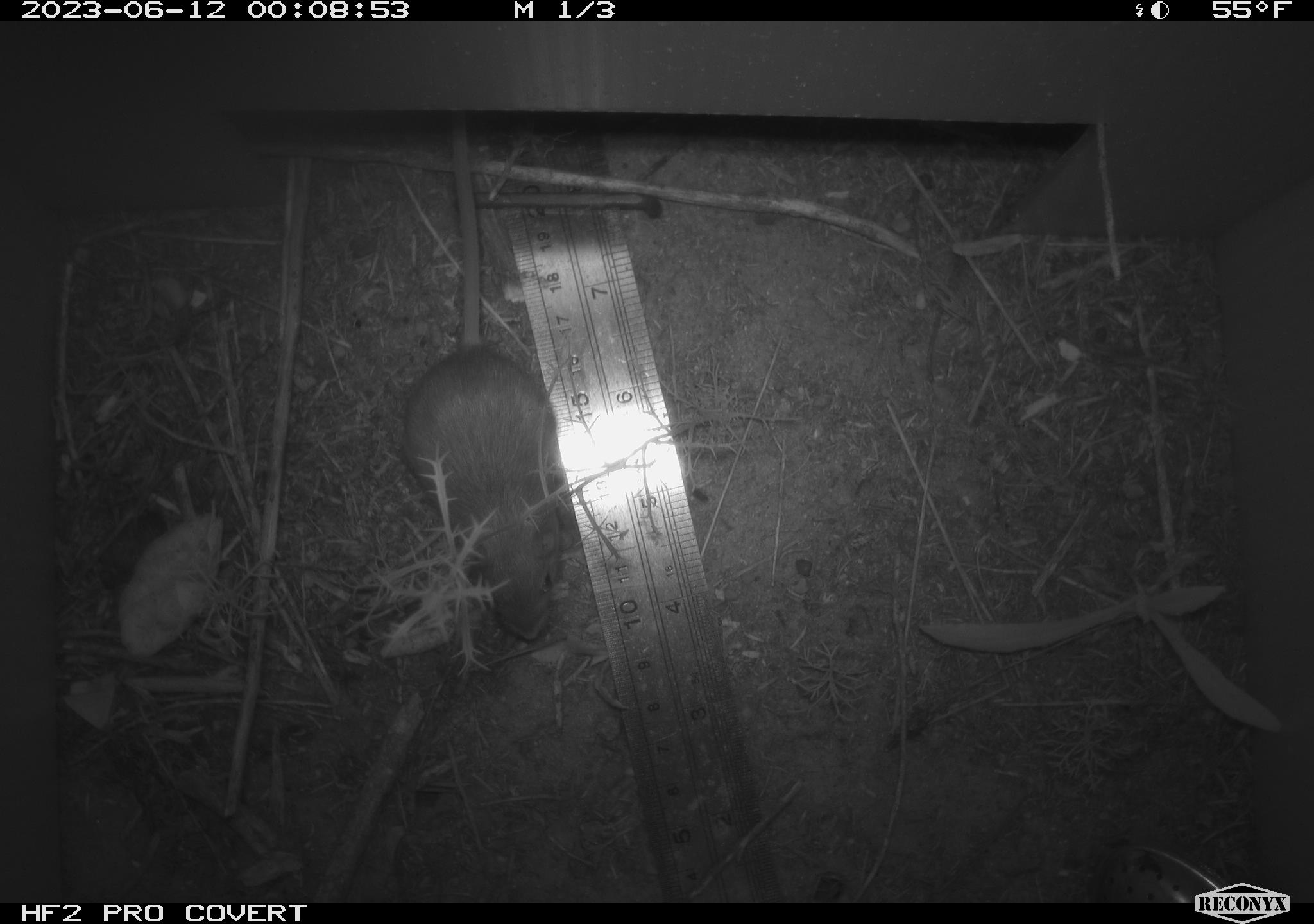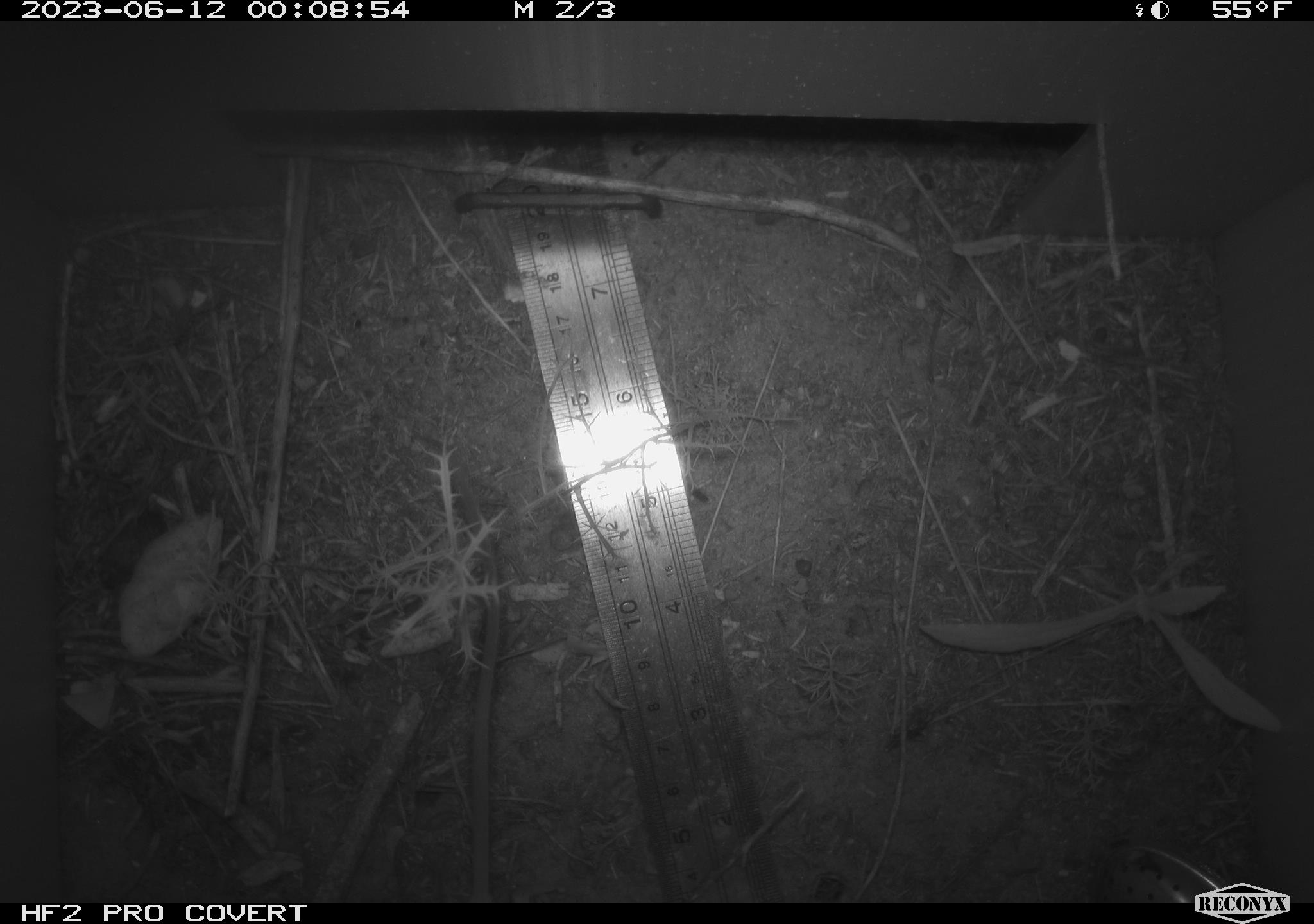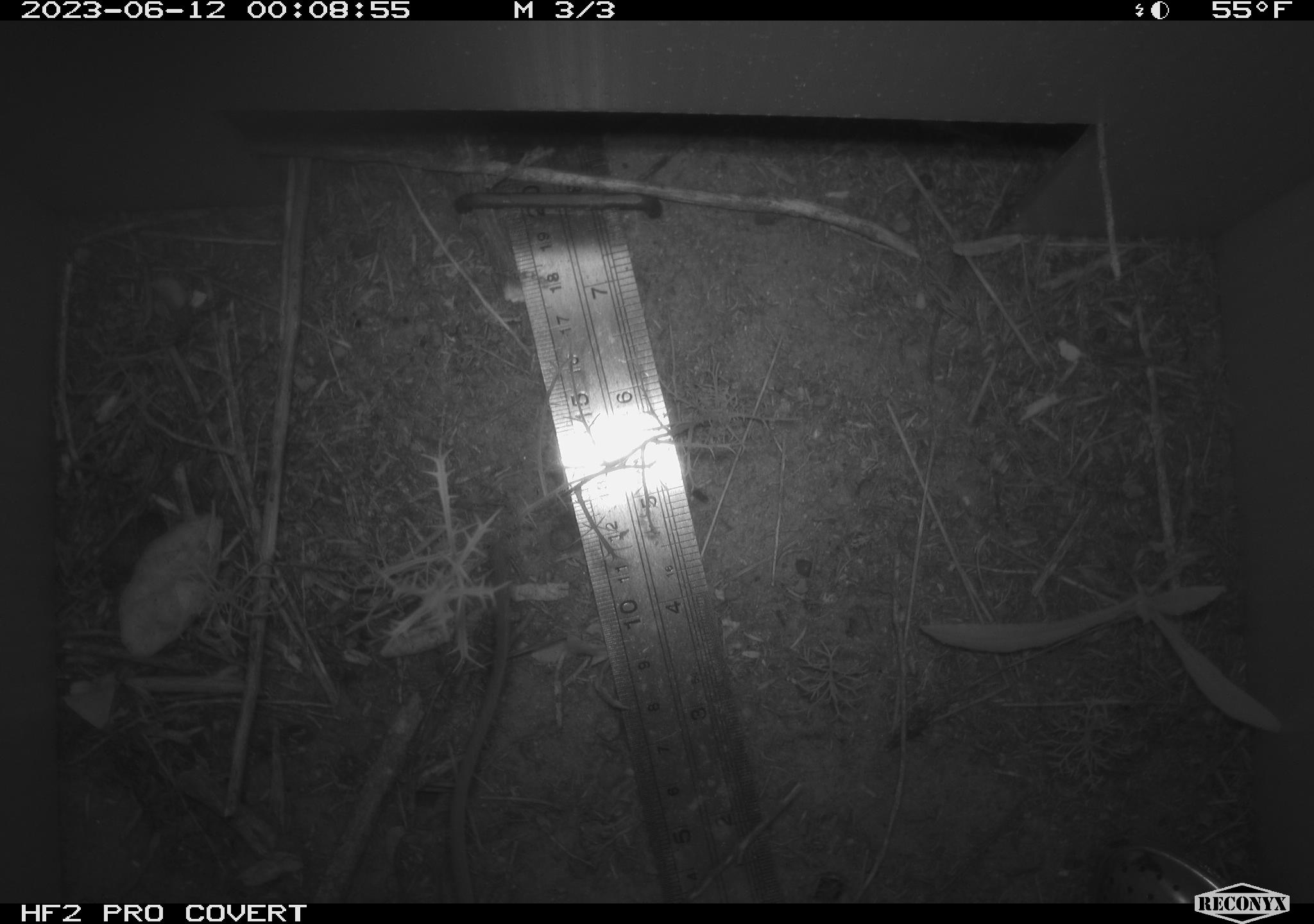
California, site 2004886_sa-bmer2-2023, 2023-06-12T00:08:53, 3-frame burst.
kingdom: Animalia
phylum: Chordata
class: Mammalia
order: Rodentia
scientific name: Rodentia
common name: mouse species